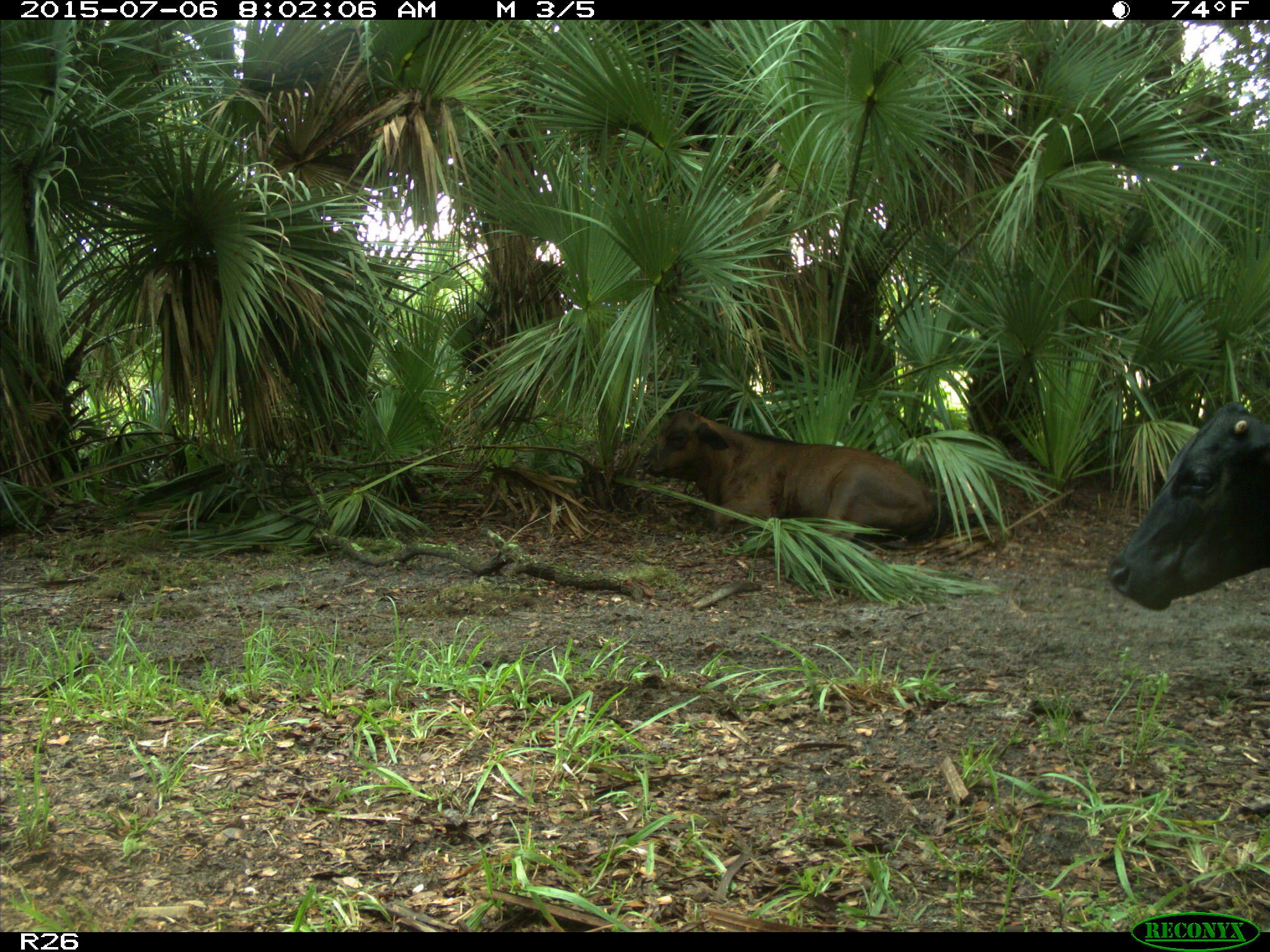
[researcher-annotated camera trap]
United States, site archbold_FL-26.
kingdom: Animalia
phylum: Chordata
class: Mammalia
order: Artiodactyla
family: Bovidae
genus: Bos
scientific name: Bos taurus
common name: domestic cow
Bos taurus (domestic cow).